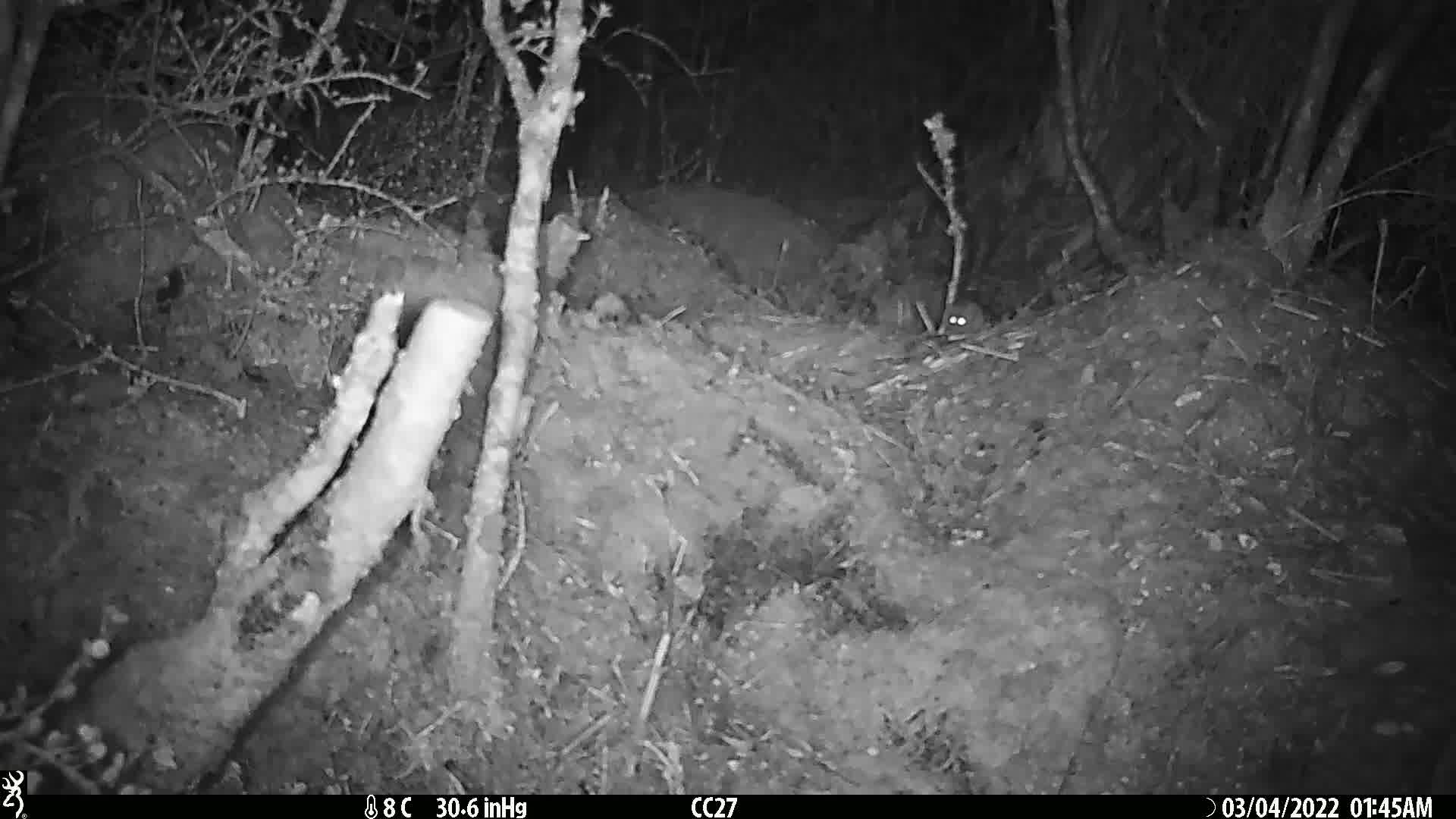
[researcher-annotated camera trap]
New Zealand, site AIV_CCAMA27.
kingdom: Animalia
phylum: Chordata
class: Mammalia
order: Rodentia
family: Muridae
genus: Mus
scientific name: Mus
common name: mouse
Mouse (Mus).